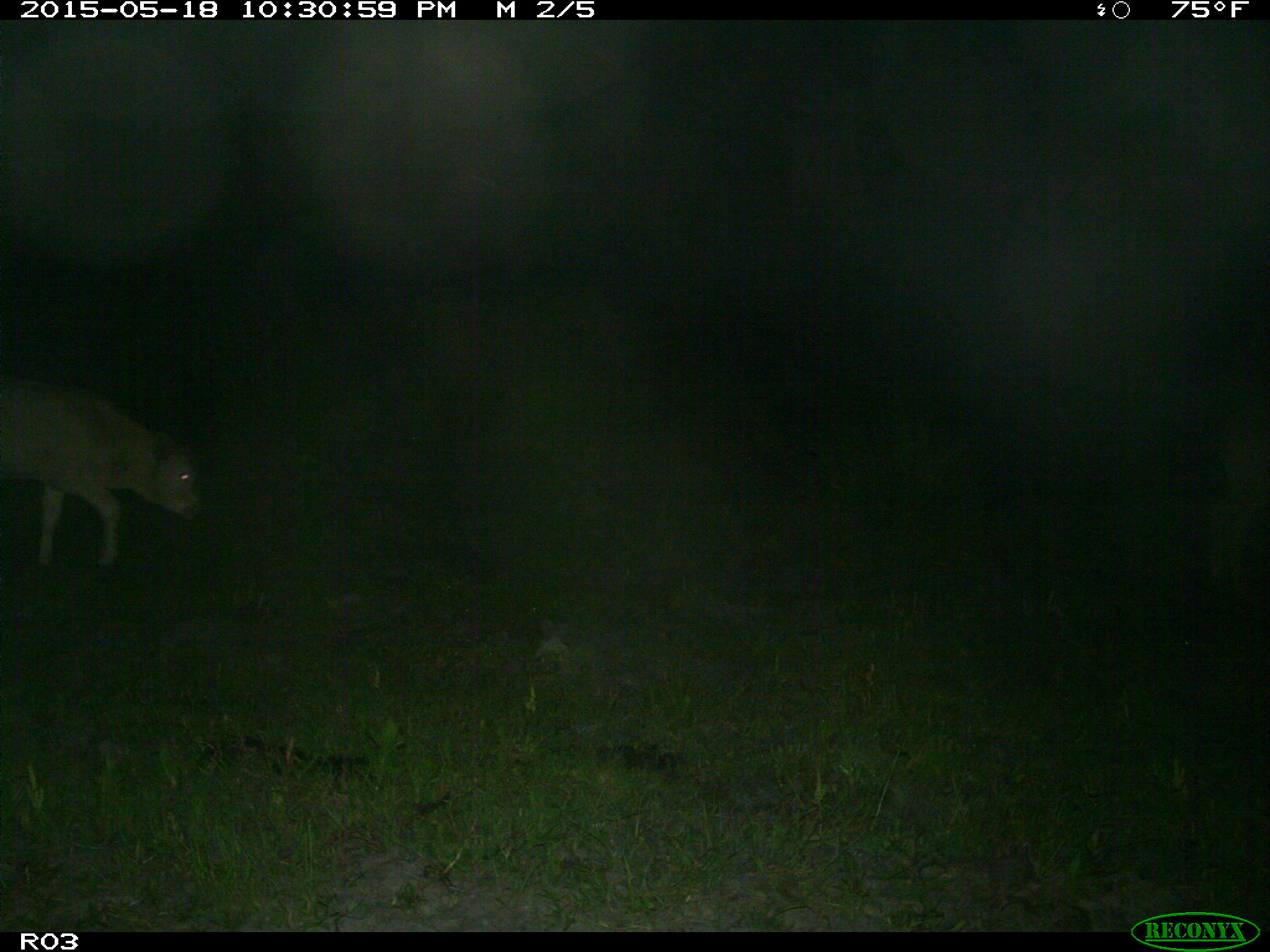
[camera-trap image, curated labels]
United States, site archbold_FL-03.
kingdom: Animalia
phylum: Chordata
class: Mammalia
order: Artiodactyla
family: Bovidae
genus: Bos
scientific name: Bos taurus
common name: domestic cow